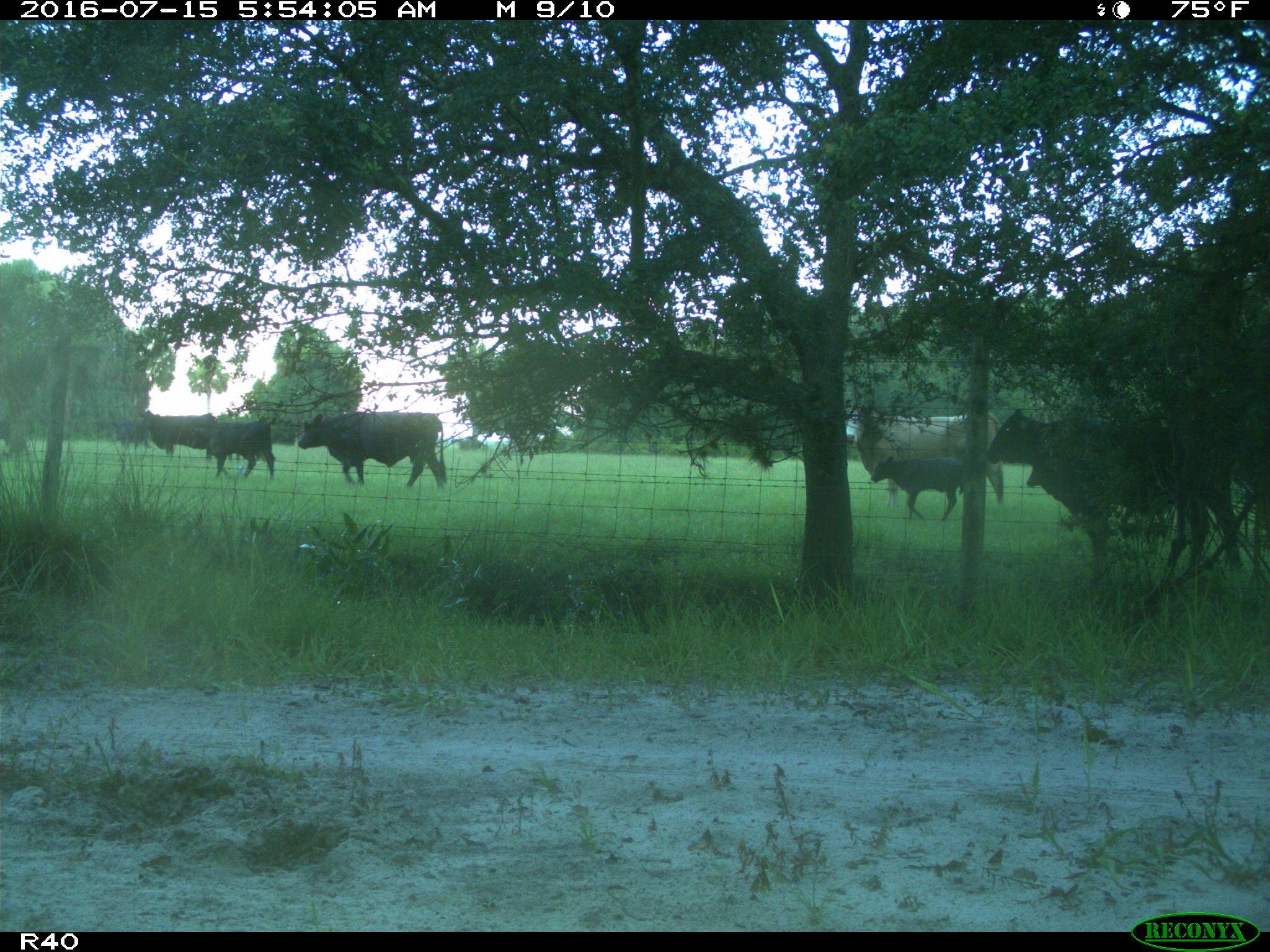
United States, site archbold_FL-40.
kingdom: Animalia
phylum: Chordata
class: Mammalia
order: Artiodactyla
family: Bovidae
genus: Bos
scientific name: Bos taurus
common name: domestic cow